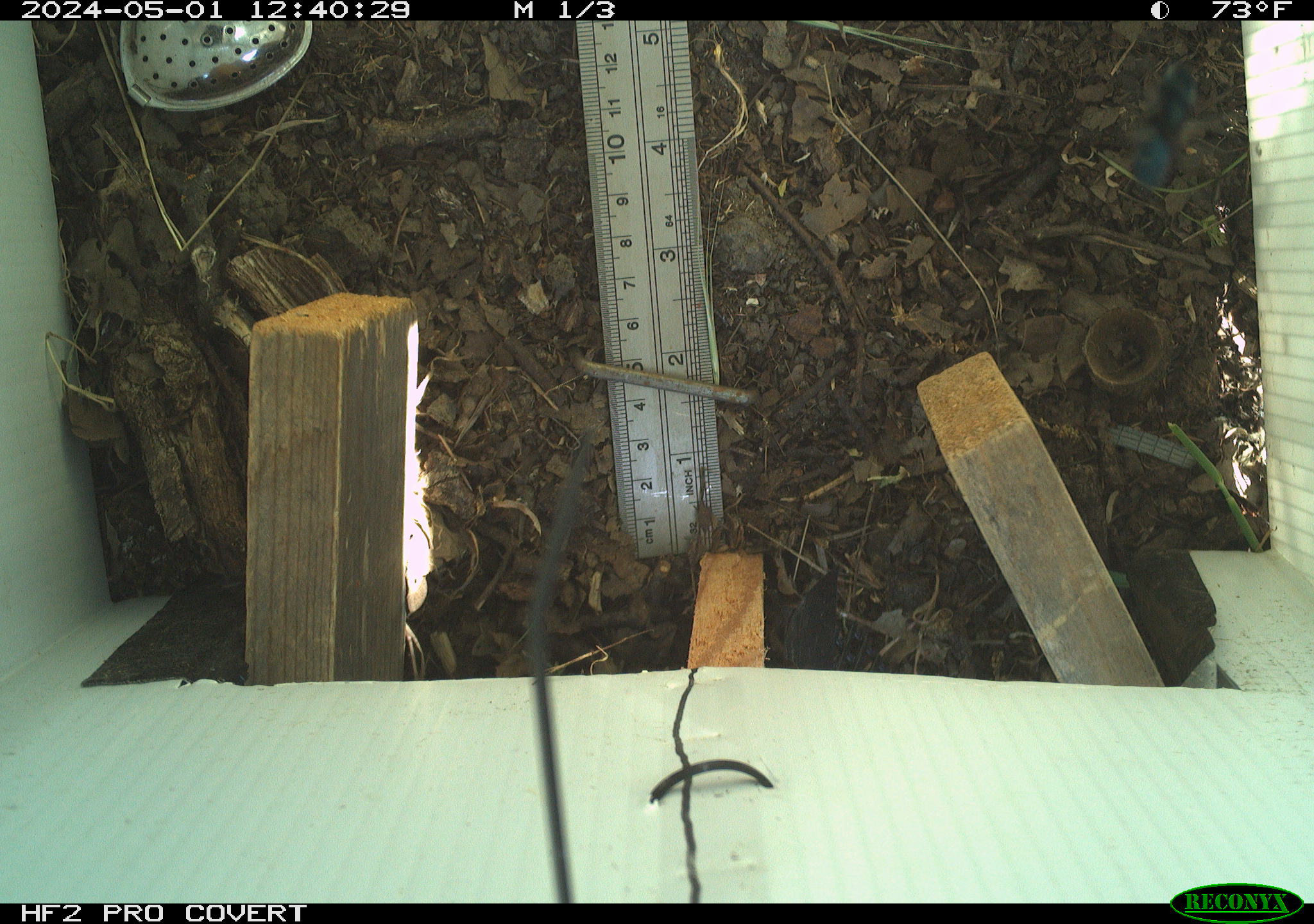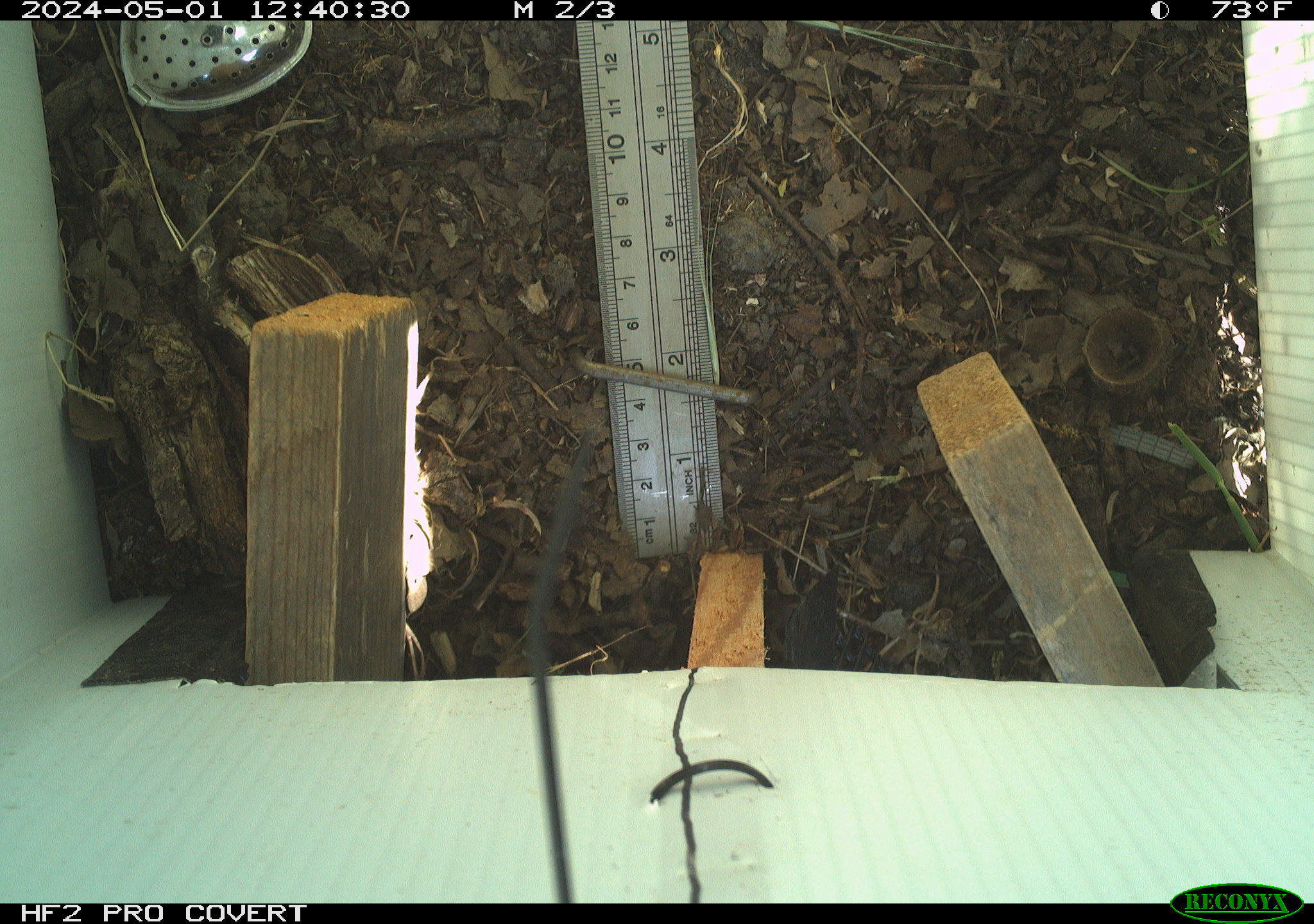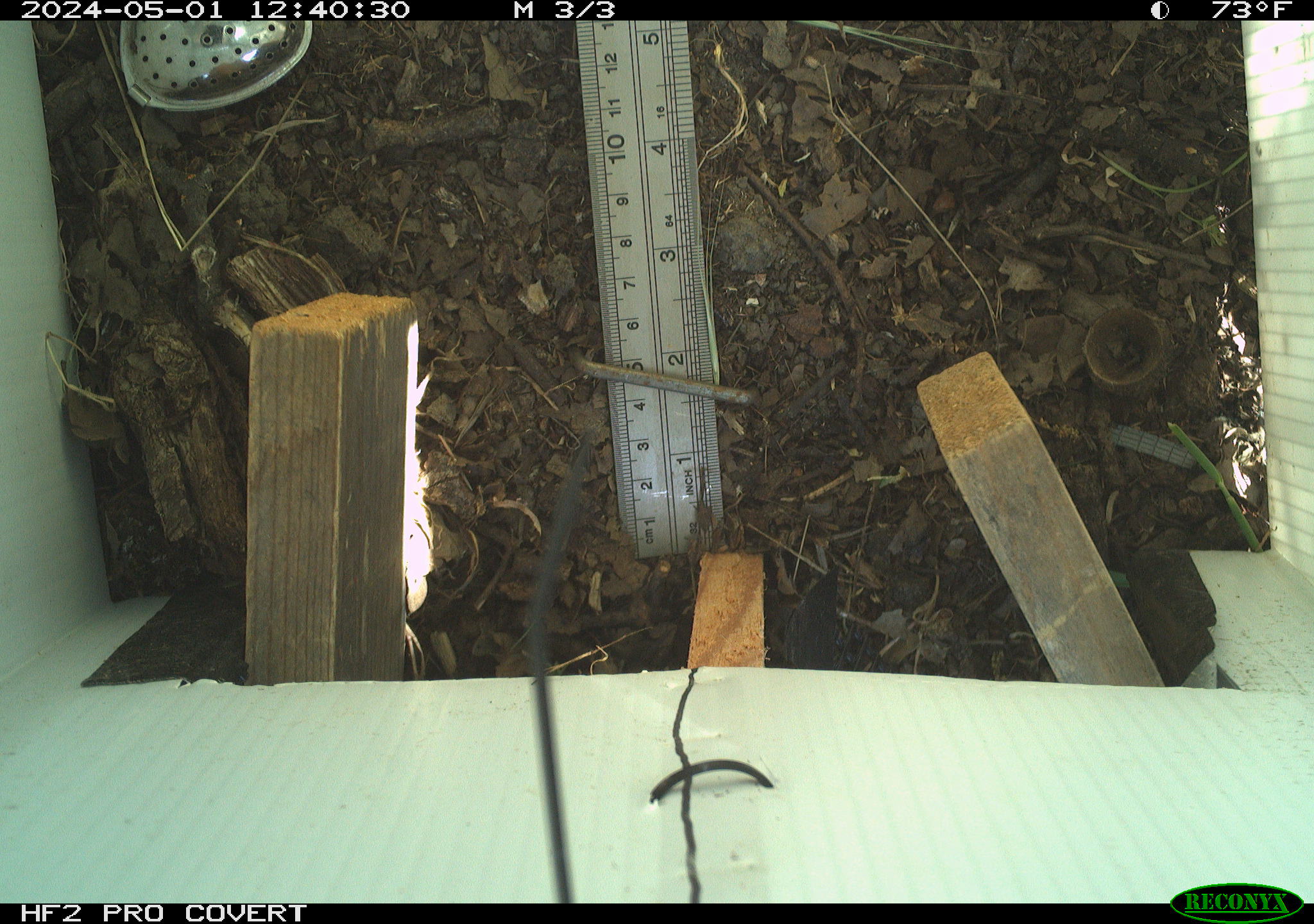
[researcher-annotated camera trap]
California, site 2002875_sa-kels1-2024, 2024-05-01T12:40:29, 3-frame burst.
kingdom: Animalia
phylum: Arthropoda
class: Insecta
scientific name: Insecta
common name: insect